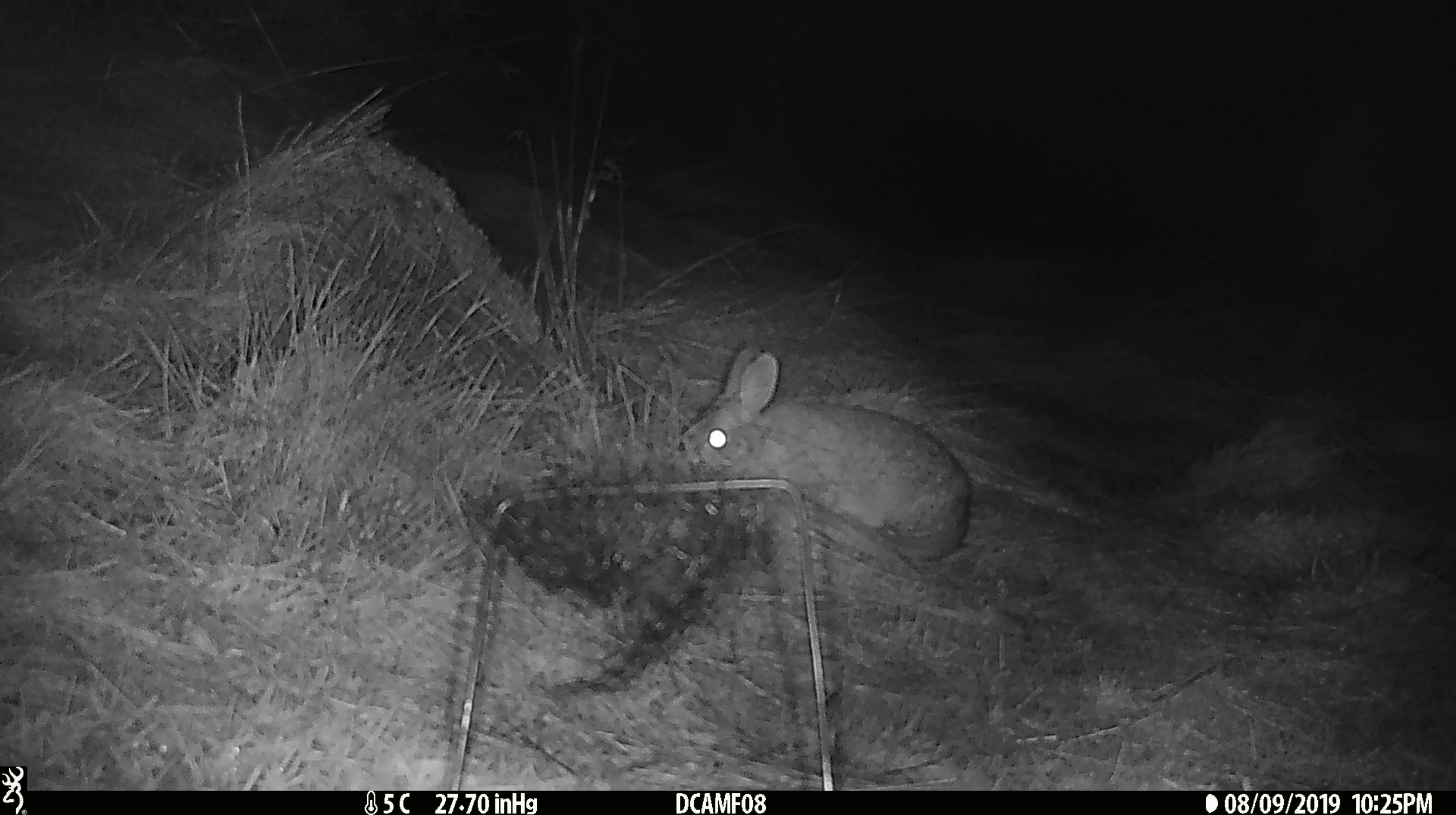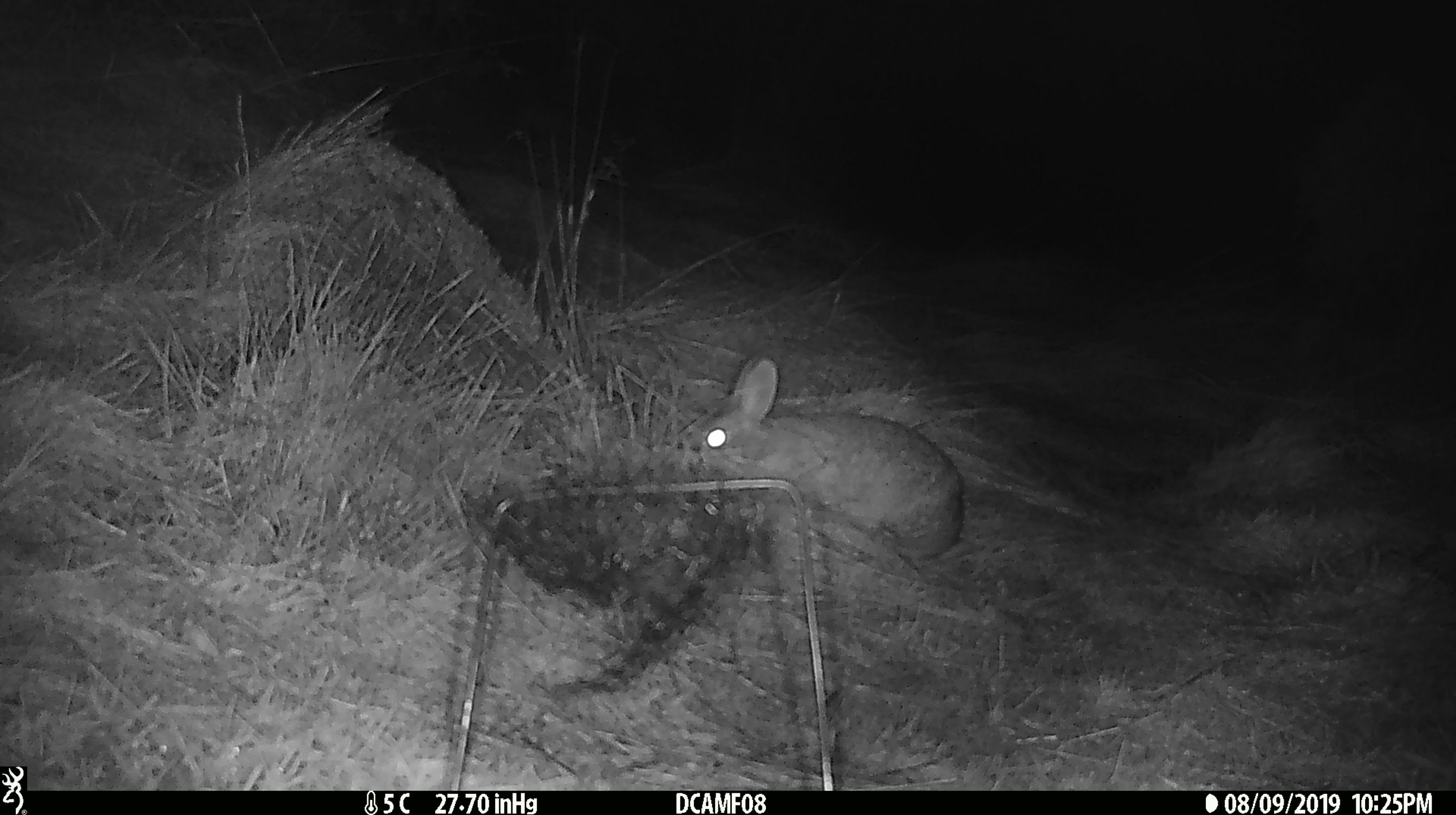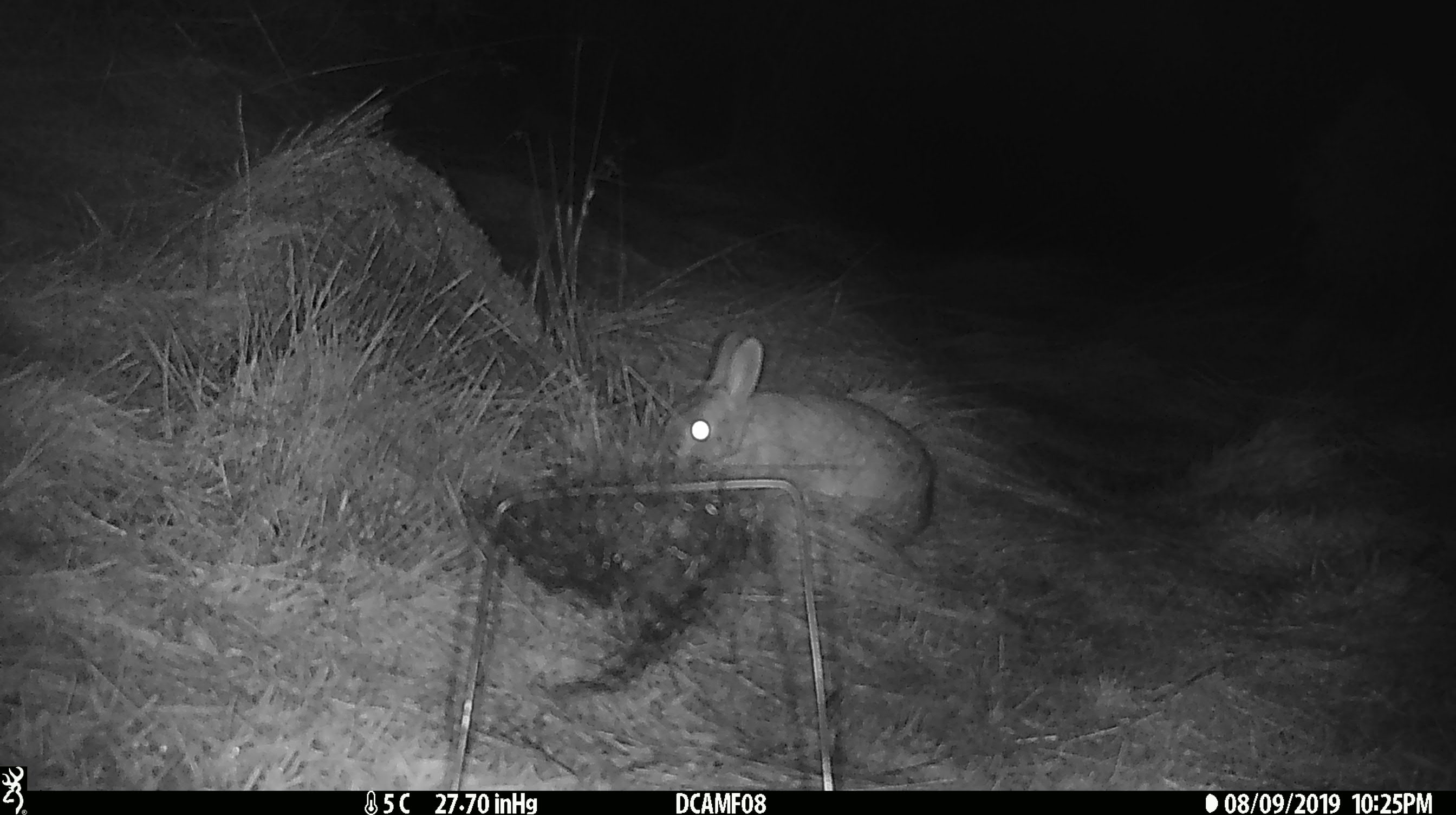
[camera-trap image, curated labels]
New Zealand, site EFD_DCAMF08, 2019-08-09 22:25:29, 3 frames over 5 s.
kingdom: Animalia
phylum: Chordata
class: Mammalia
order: Lagomorpha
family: Leporidae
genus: Oryctolagus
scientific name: Oryctolagus cuniculus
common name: european rabbit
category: rabbit